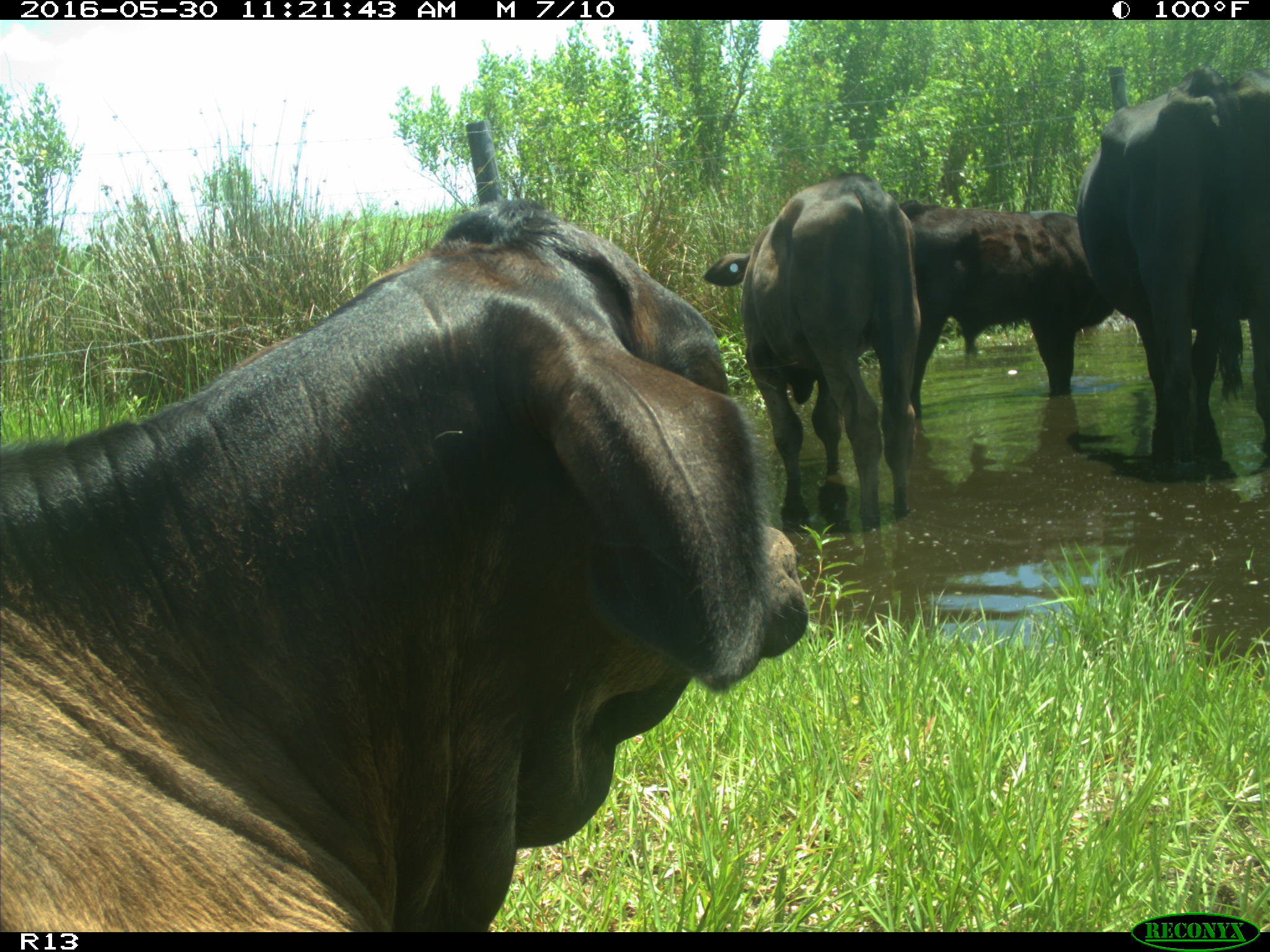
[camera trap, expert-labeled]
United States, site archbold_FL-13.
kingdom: Animalia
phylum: Chordata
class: Mammalia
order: Artiodactyla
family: Bovidae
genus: Bos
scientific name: Bos taurus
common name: domestic cow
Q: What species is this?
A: Bos taurus (domestic cow).